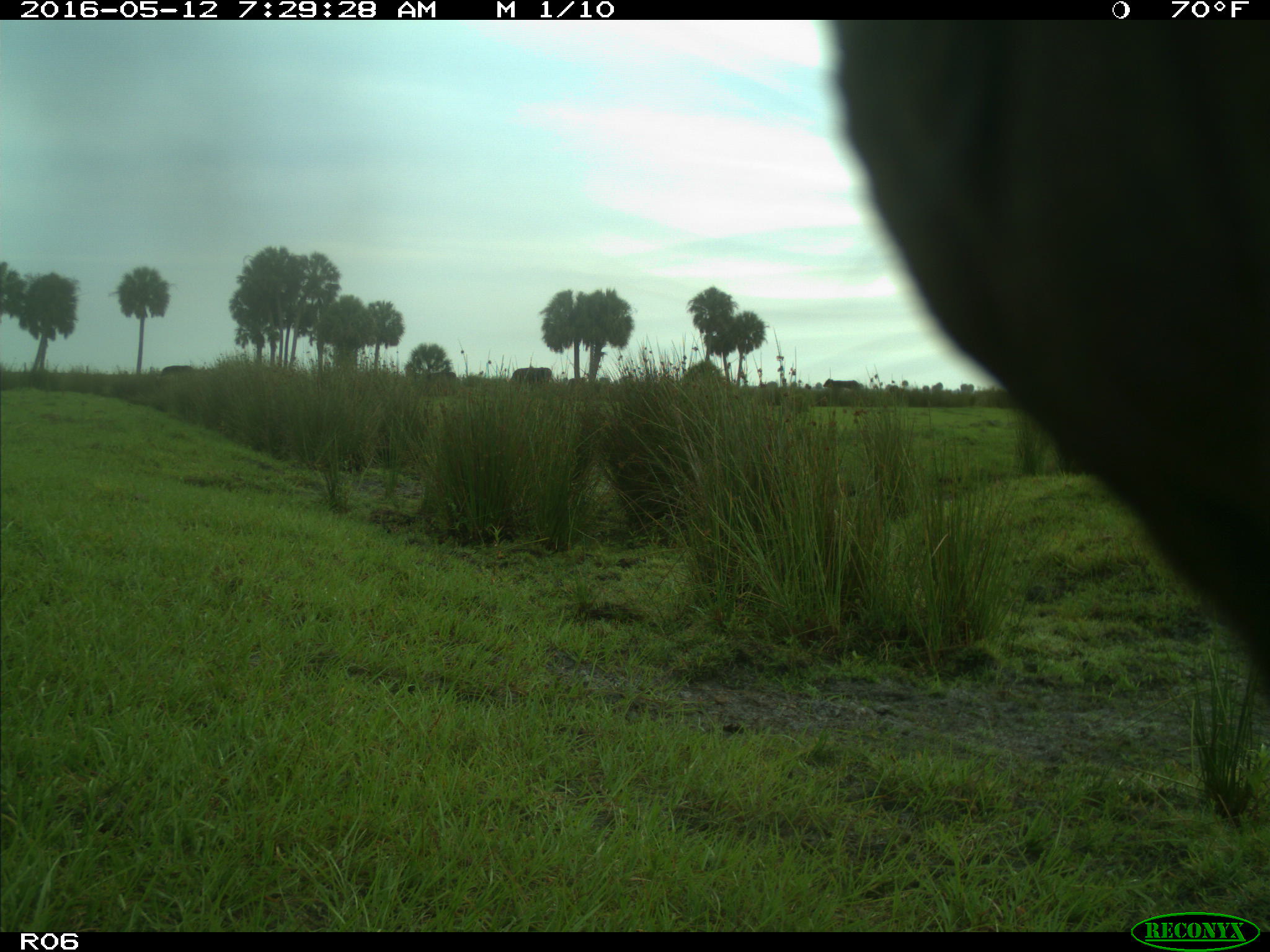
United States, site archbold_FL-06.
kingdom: Animalia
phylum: Chordata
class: Mammalia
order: Artiodactyla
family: Bovidae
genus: Bos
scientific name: Bos taurus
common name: domestic cow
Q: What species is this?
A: Bos taurus (domestic cow).